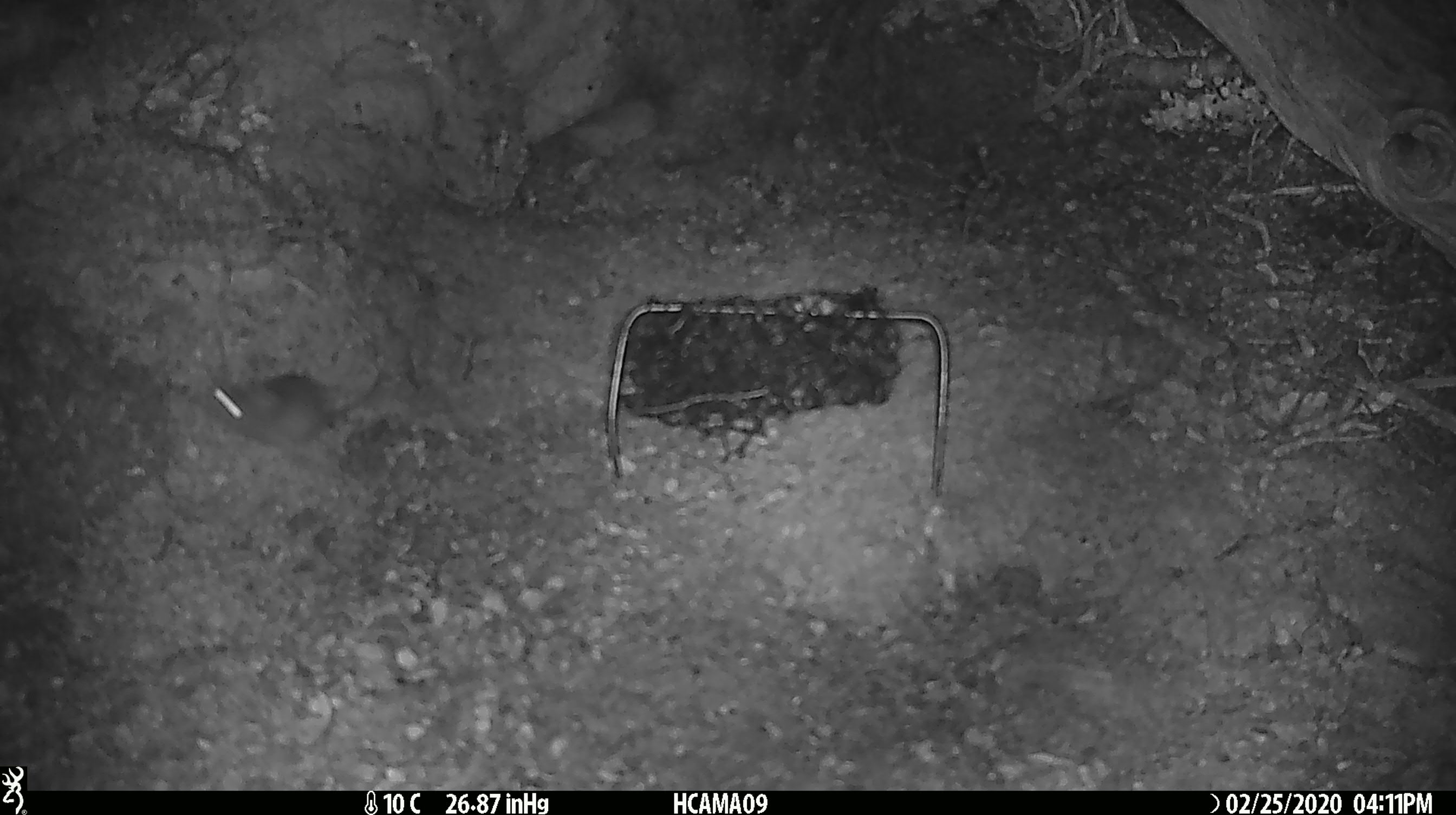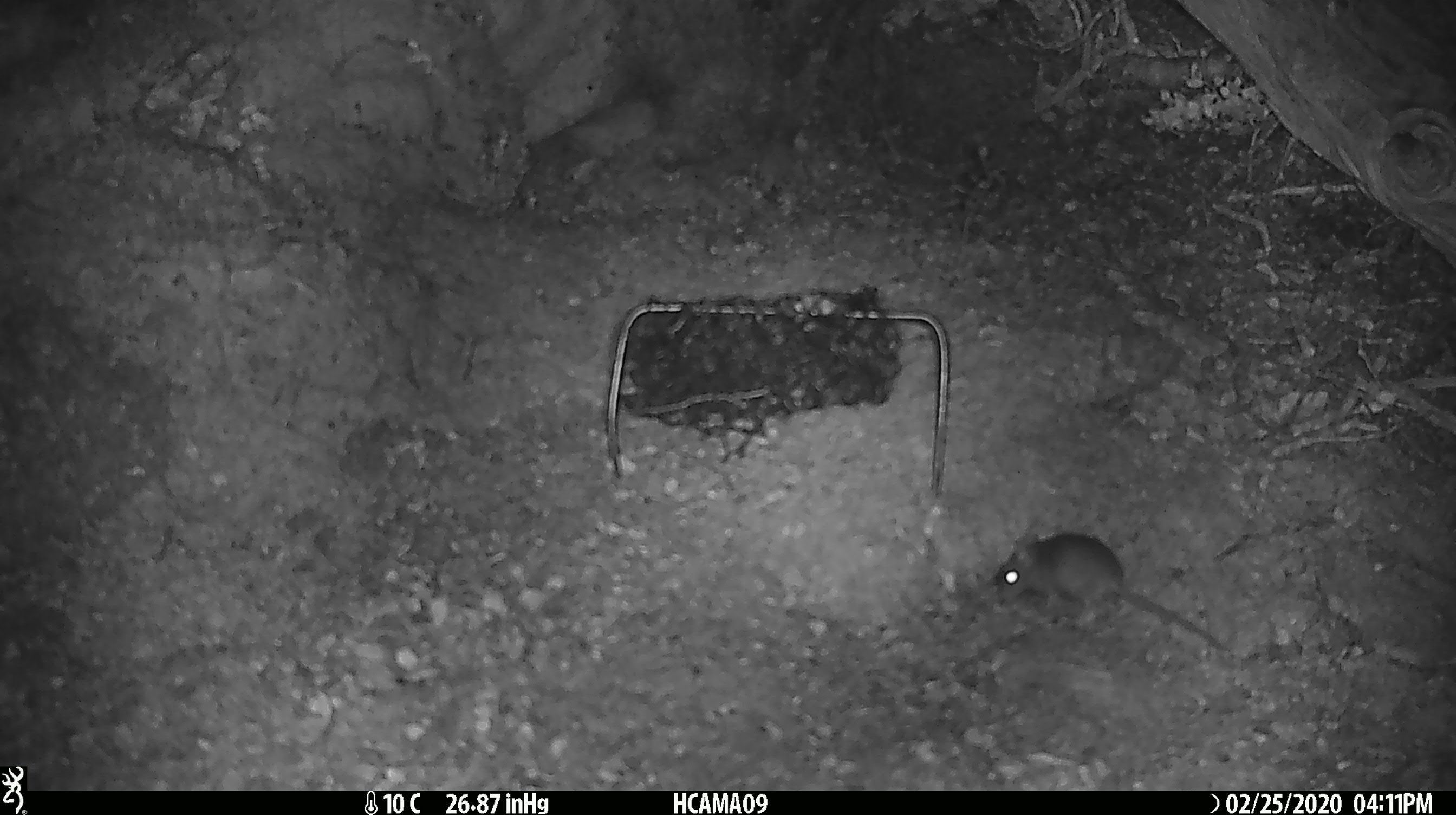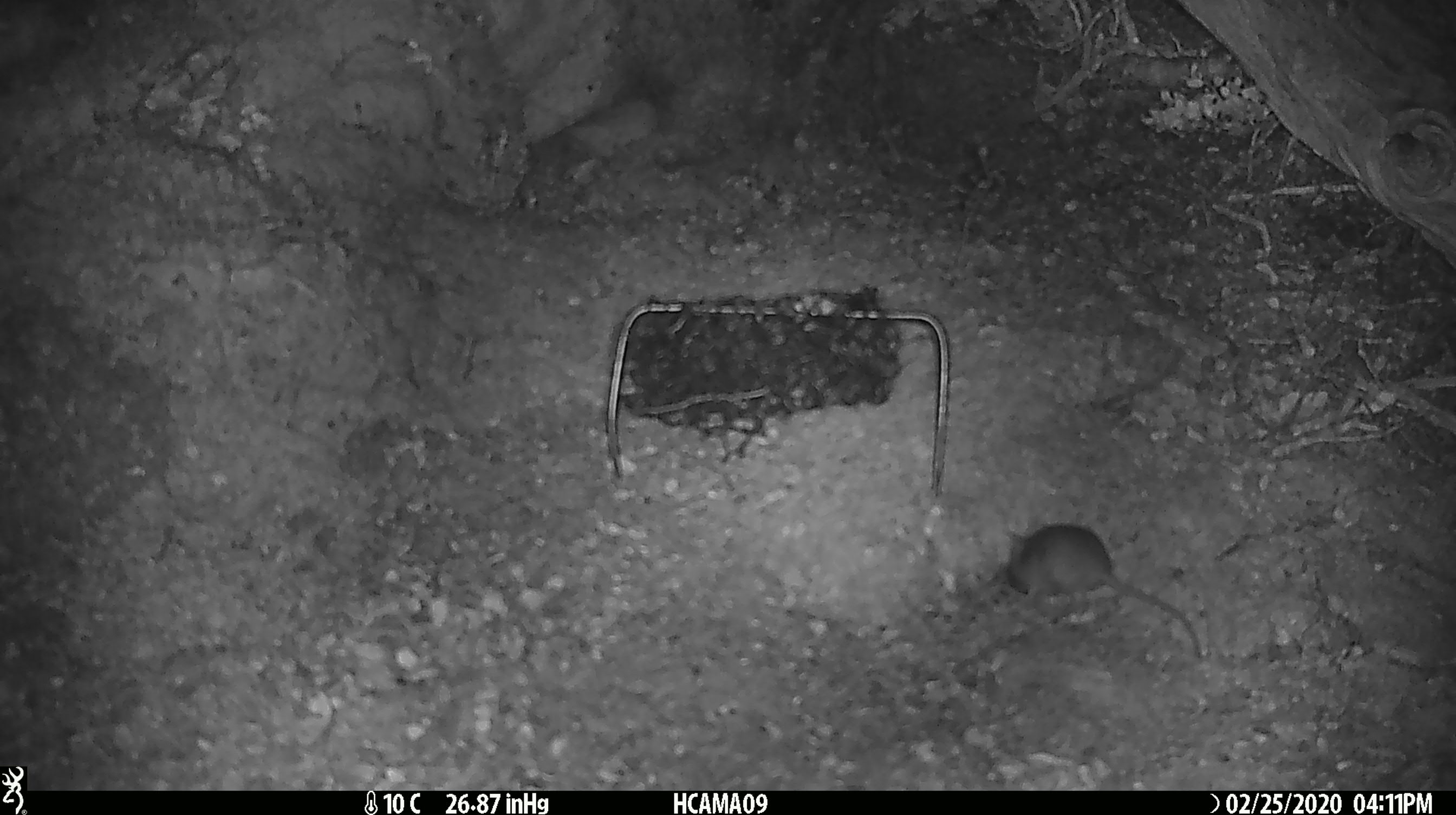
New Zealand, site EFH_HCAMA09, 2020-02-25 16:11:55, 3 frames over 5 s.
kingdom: Animalia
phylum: Chordata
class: Mammalia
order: Rodentia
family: Muridae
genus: Mus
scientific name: Mus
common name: mouse